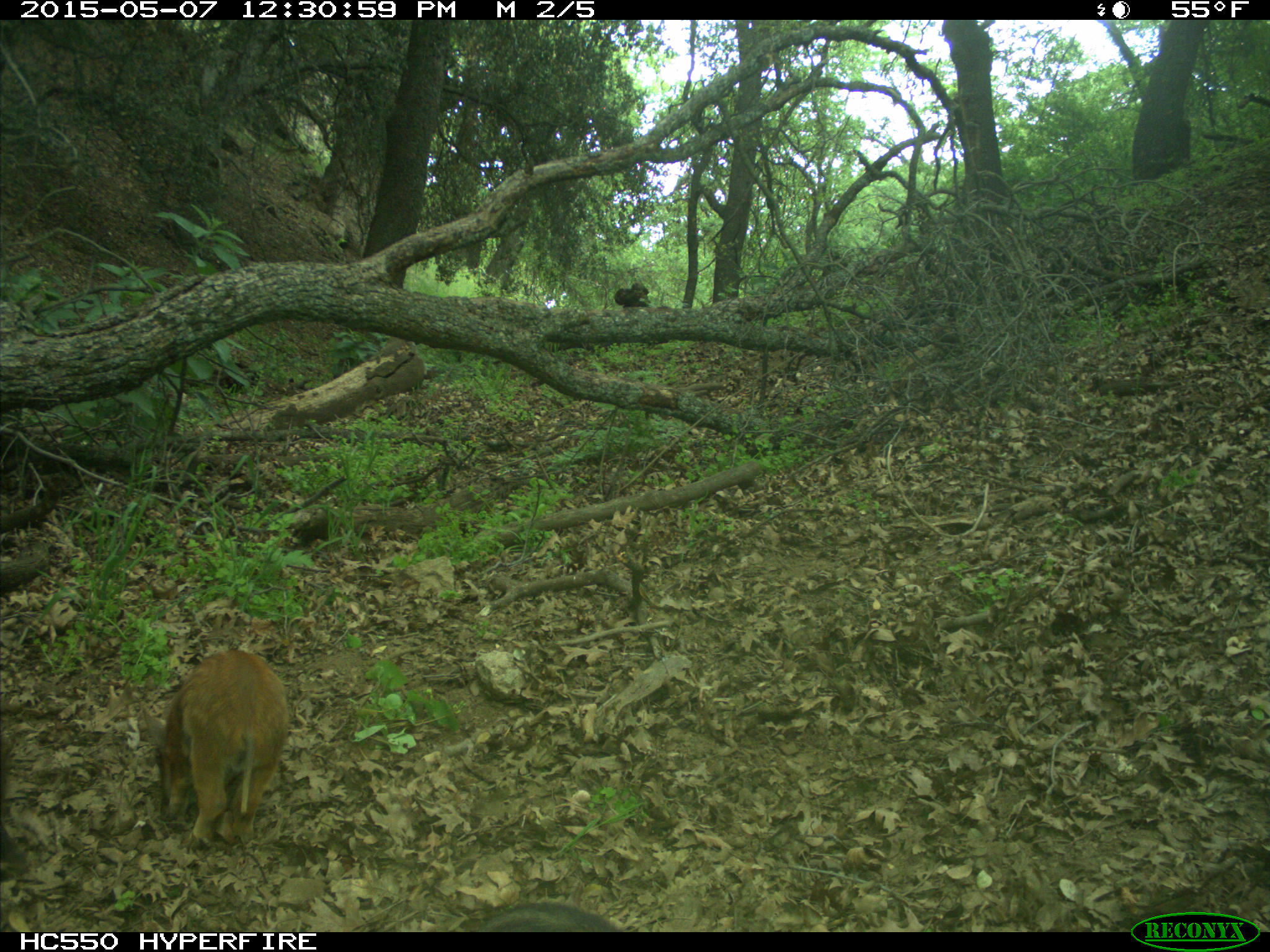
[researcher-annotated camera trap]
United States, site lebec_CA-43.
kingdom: Animalia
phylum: Chordata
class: Mammalia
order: Artiodactyla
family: Suidae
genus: Sus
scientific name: Sus scrofa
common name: wild boar